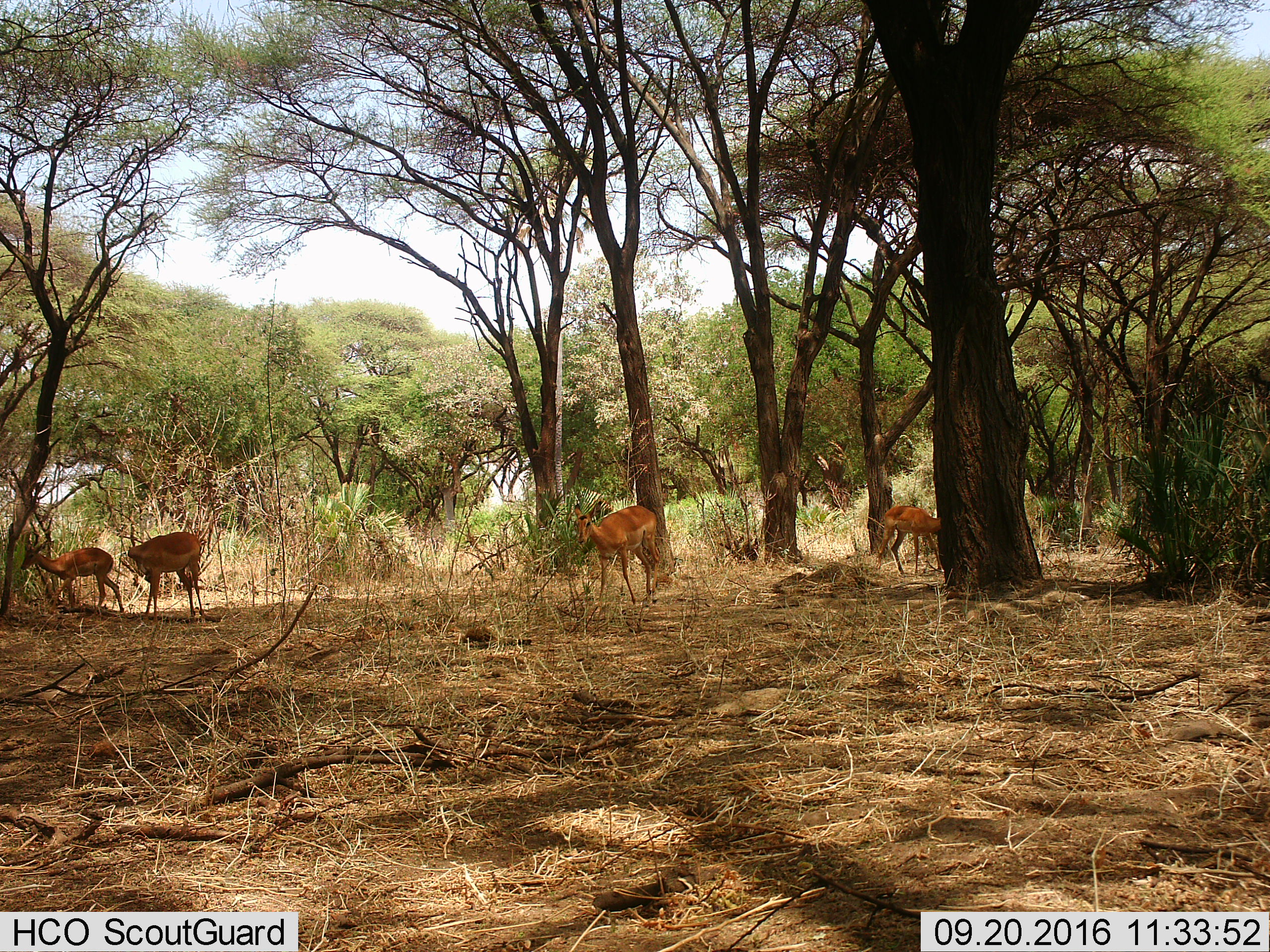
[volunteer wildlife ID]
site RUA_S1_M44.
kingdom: Animalia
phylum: Chordata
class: Mammalia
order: Artiodactyla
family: Bovidae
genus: Aepyceros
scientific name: Aepyceros melampus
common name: impala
Impala (Aepyceros melampus), count 4. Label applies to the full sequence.